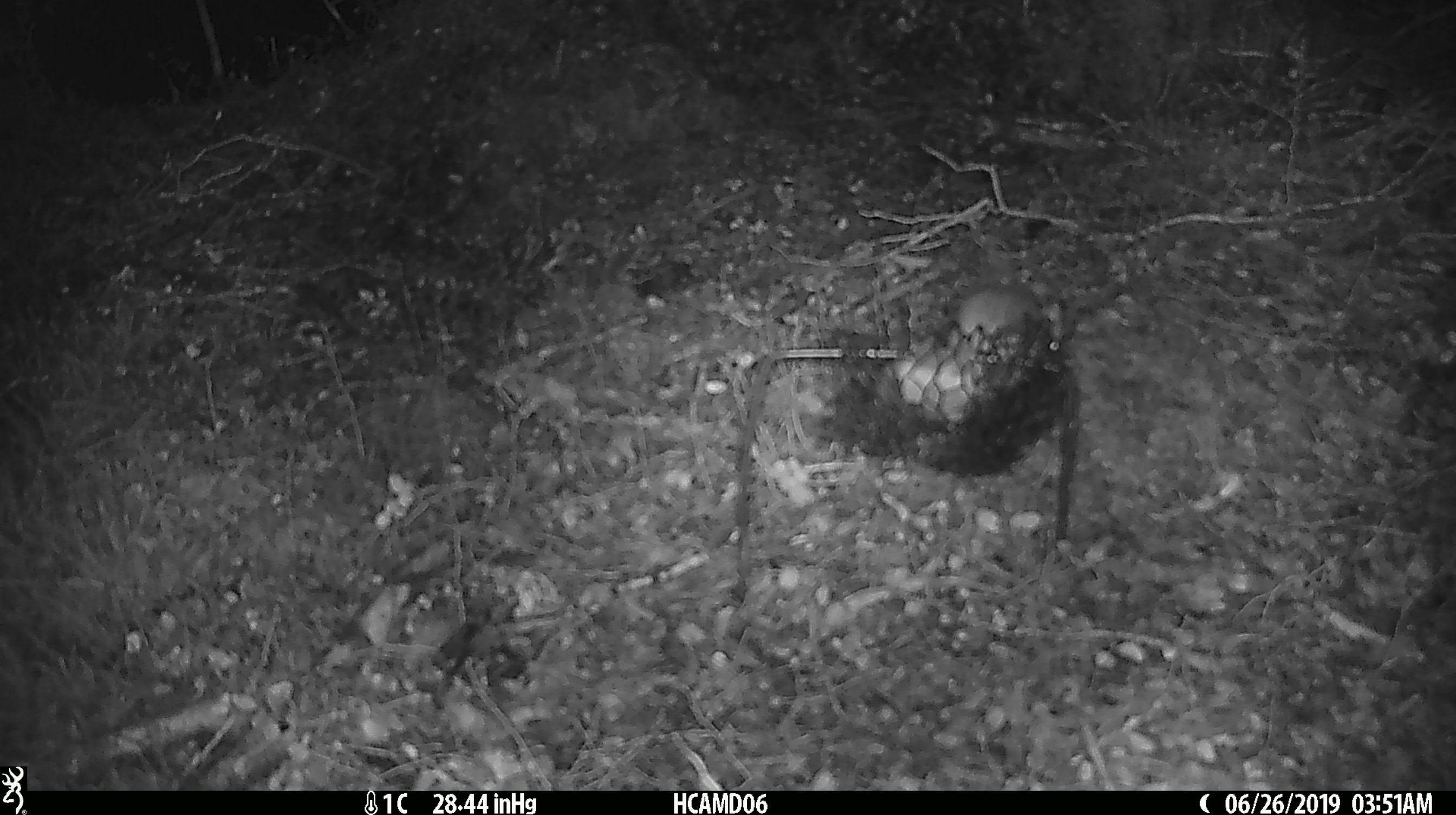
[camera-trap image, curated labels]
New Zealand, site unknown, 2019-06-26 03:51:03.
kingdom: Animalia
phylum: Chordata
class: Mammalia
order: Rodentia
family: Muridae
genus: Mus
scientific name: Mus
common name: mouse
Mouse (Mus).